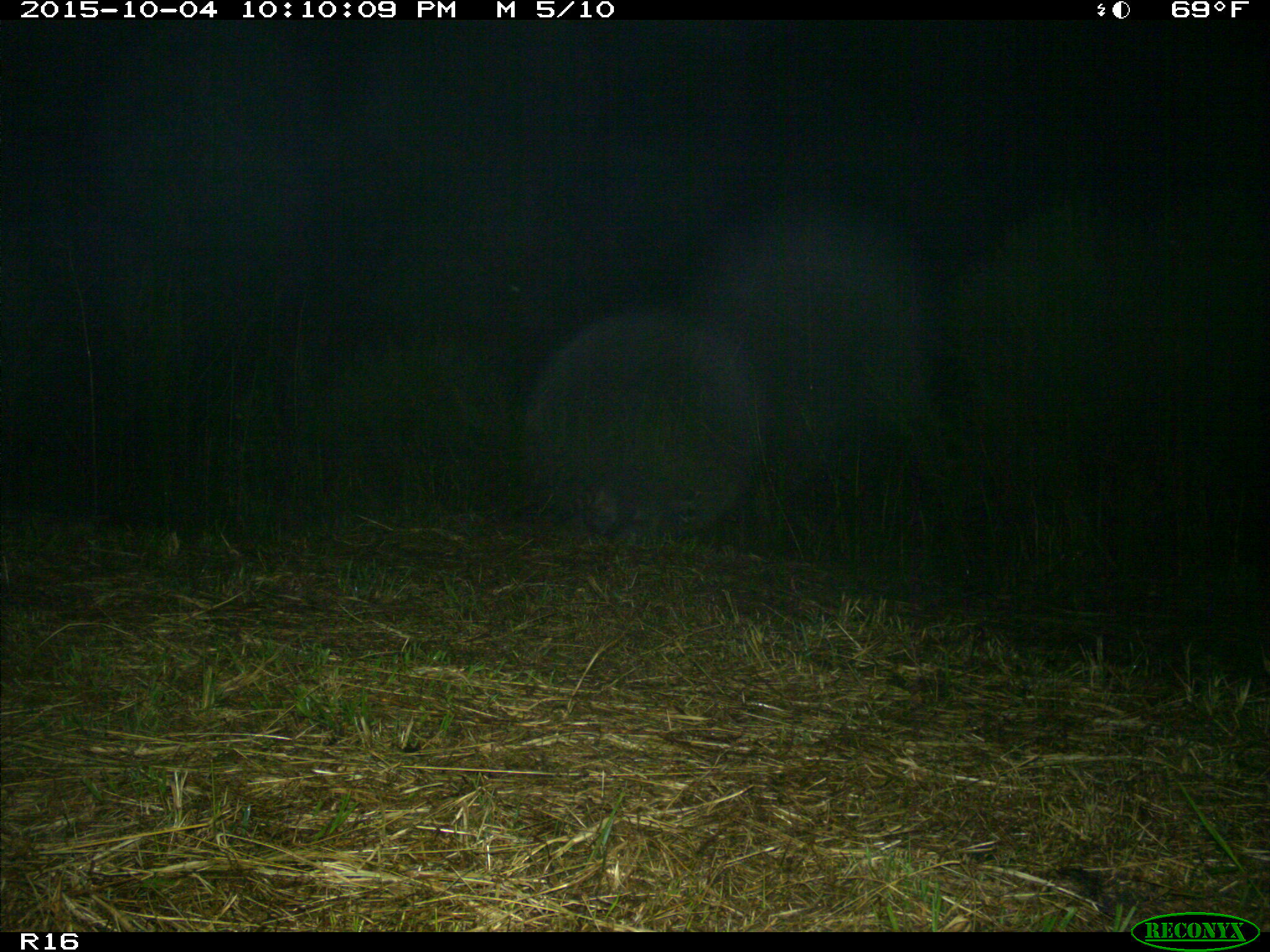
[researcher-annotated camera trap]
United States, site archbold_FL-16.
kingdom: Animalia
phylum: Chordata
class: Mammalia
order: Carnivora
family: Procyonidae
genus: Procyon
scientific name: Procyon lotor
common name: common raccoon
Procyon lotor (common raccoon).